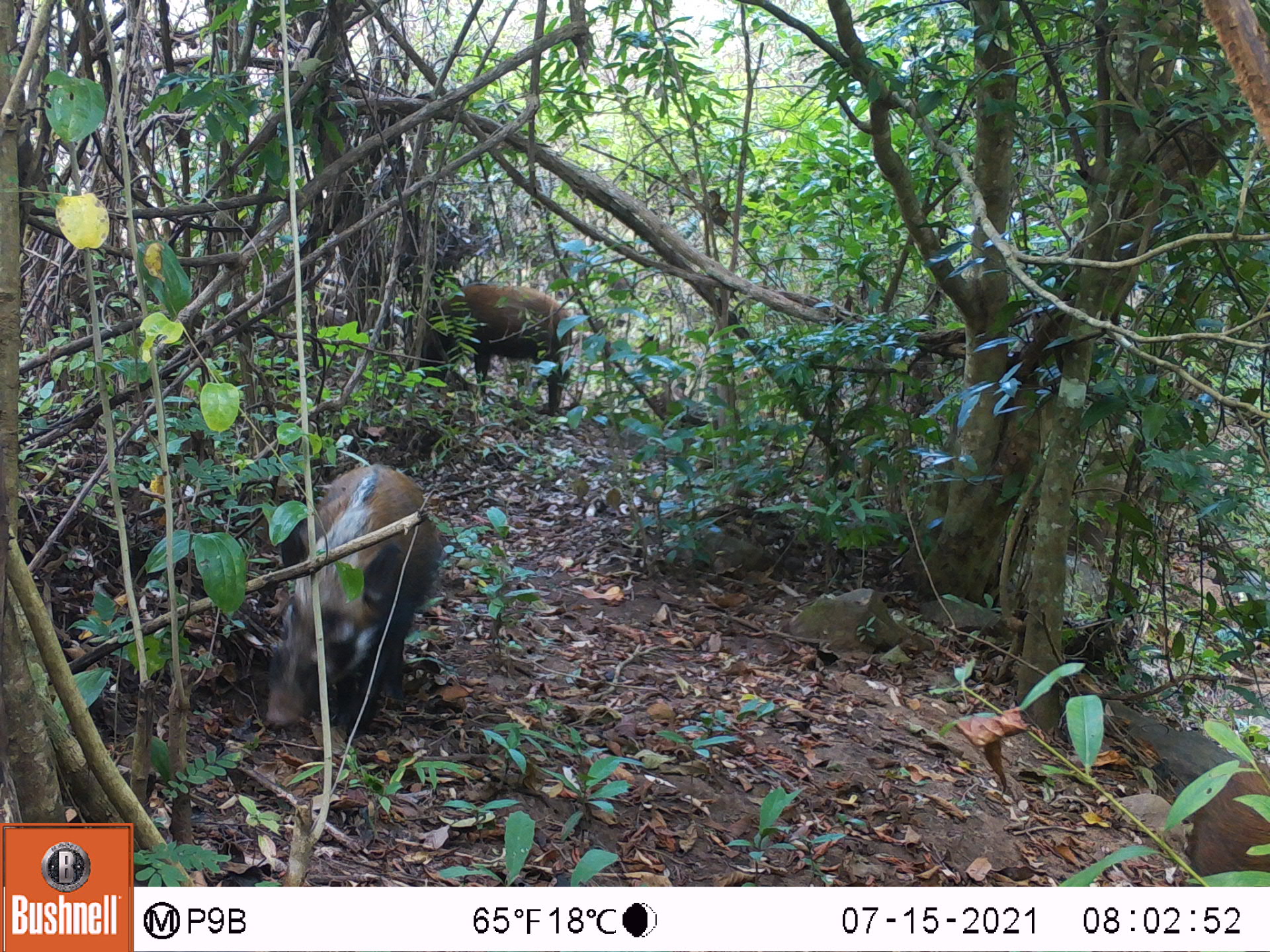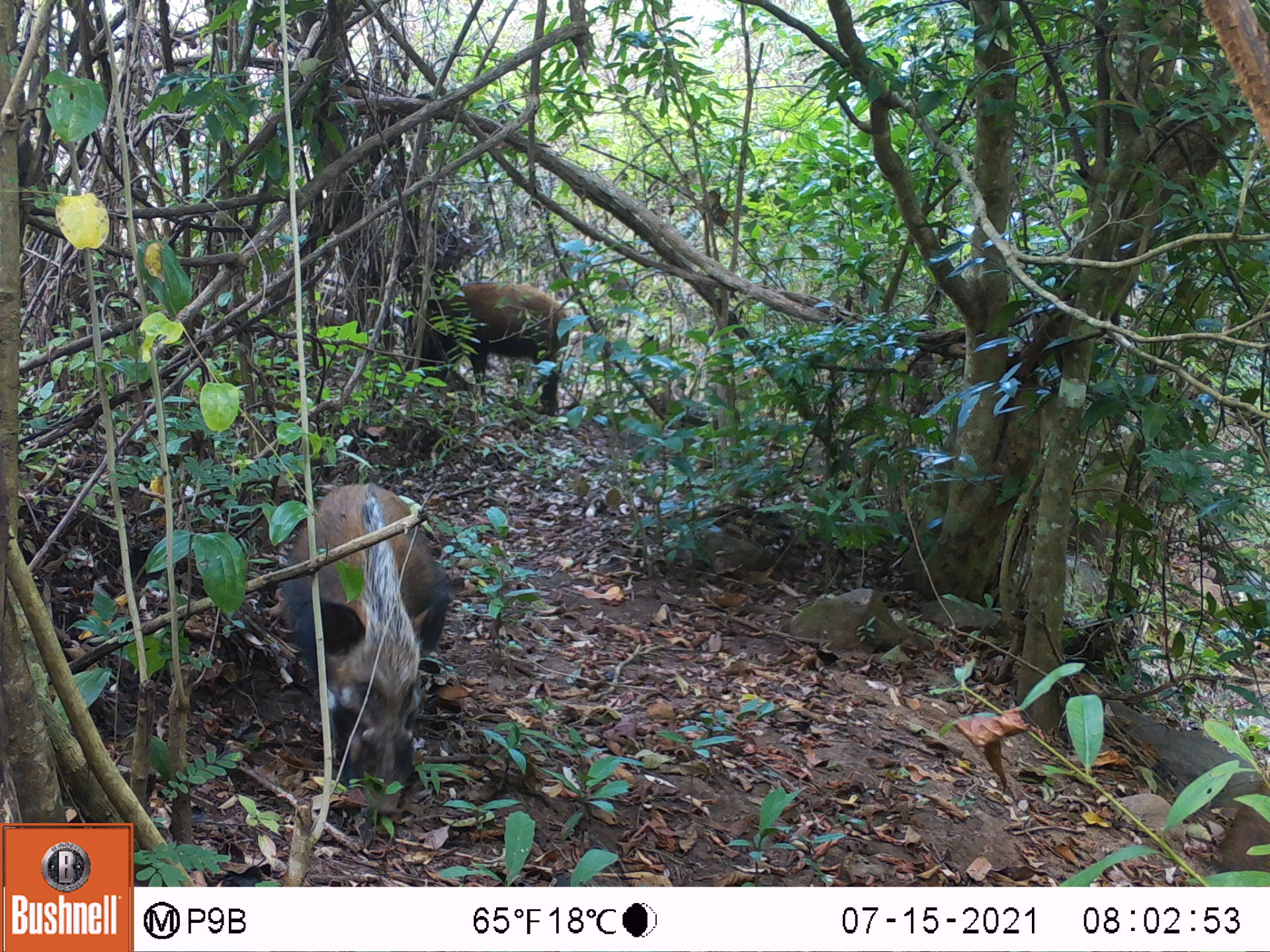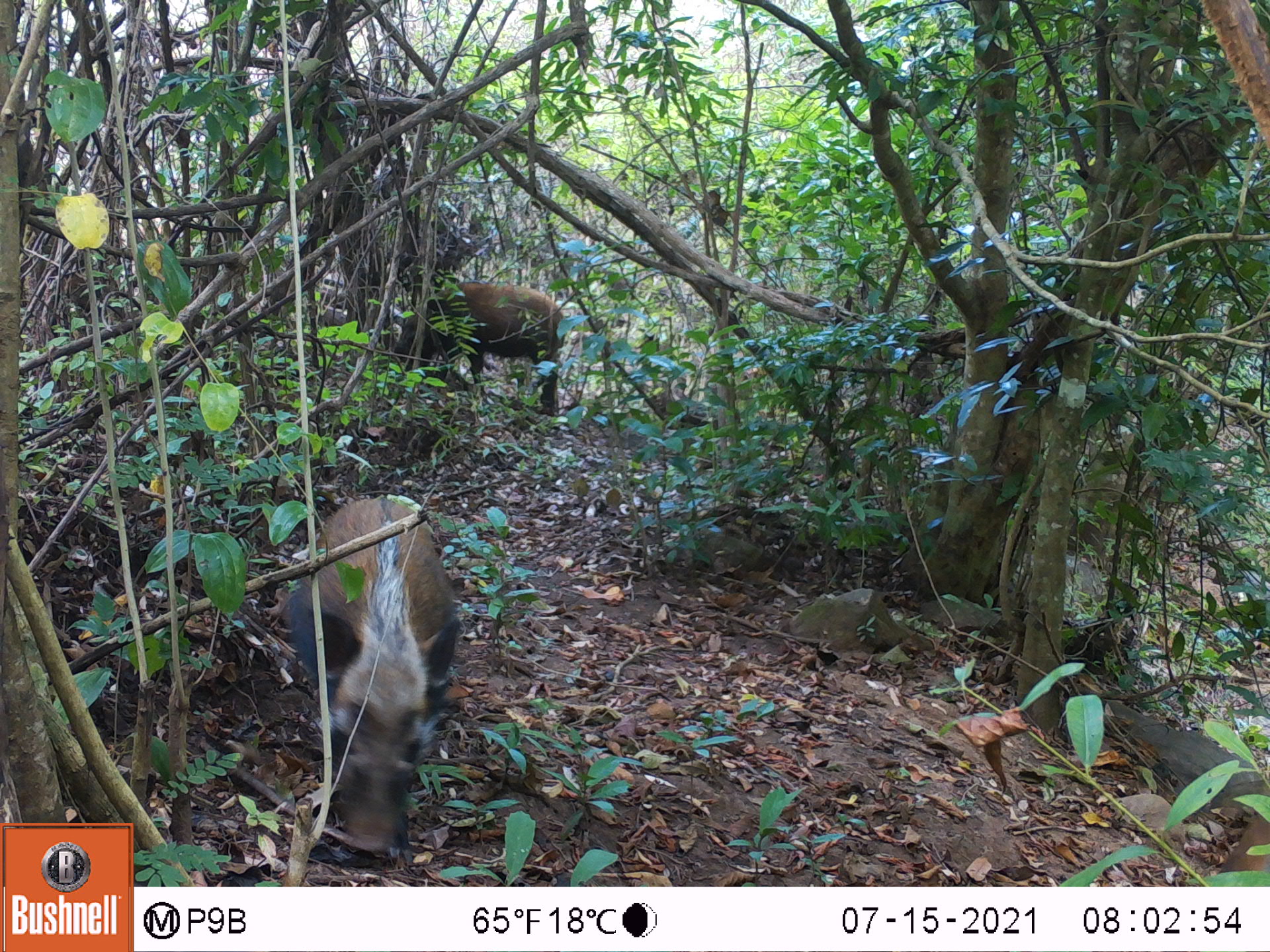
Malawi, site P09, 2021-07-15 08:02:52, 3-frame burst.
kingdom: Animalia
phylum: Chordata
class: Mammalia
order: Artiodactyla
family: Suidae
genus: Potamochoerus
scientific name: Potamochoerus larvatus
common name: bushpig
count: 2